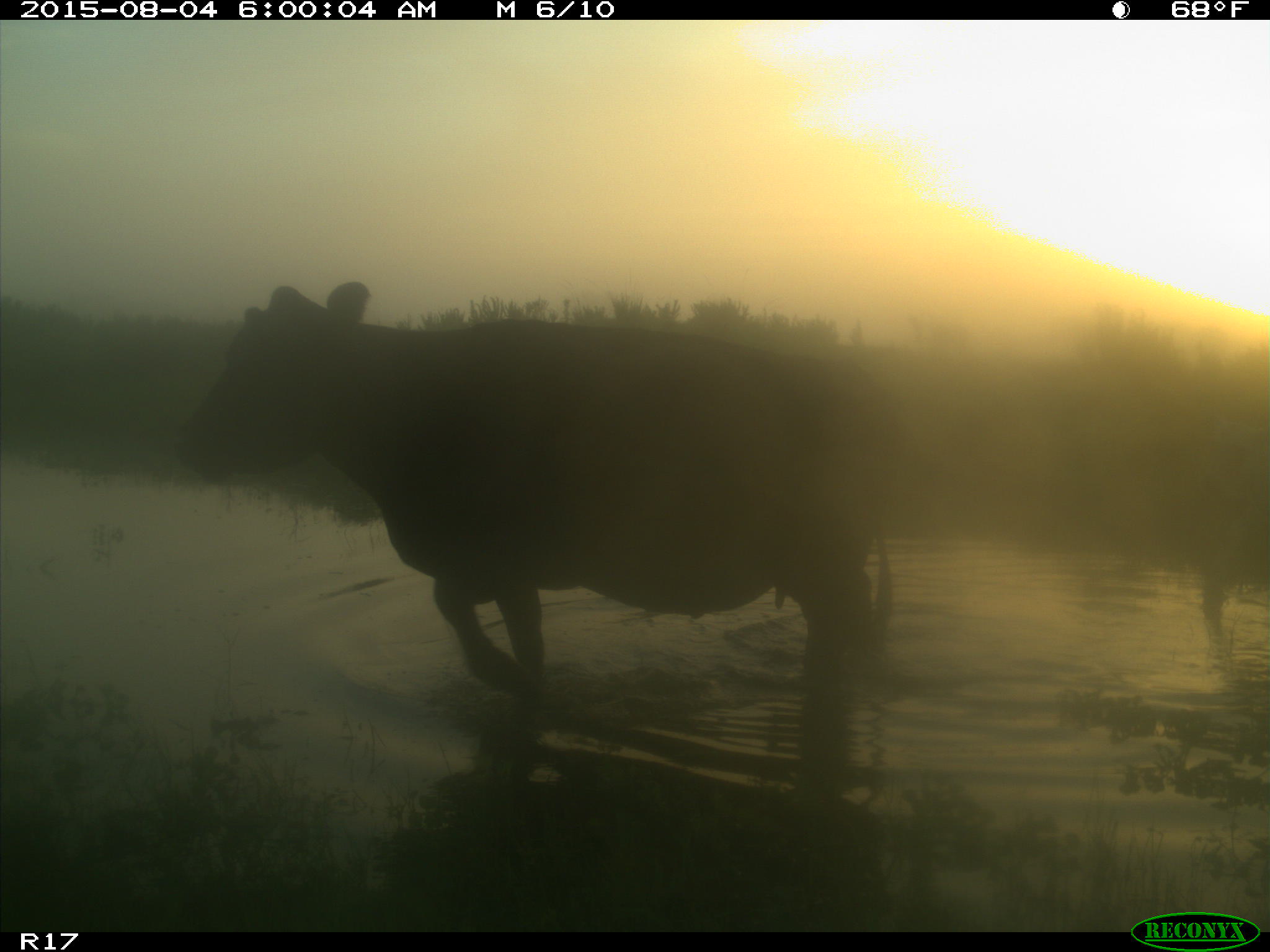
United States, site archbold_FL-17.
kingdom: Animalia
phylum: Chordata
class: Mammalia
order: Artiodactyla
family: Bovidae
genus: Bos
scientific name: Bos taurus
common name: domestic cow